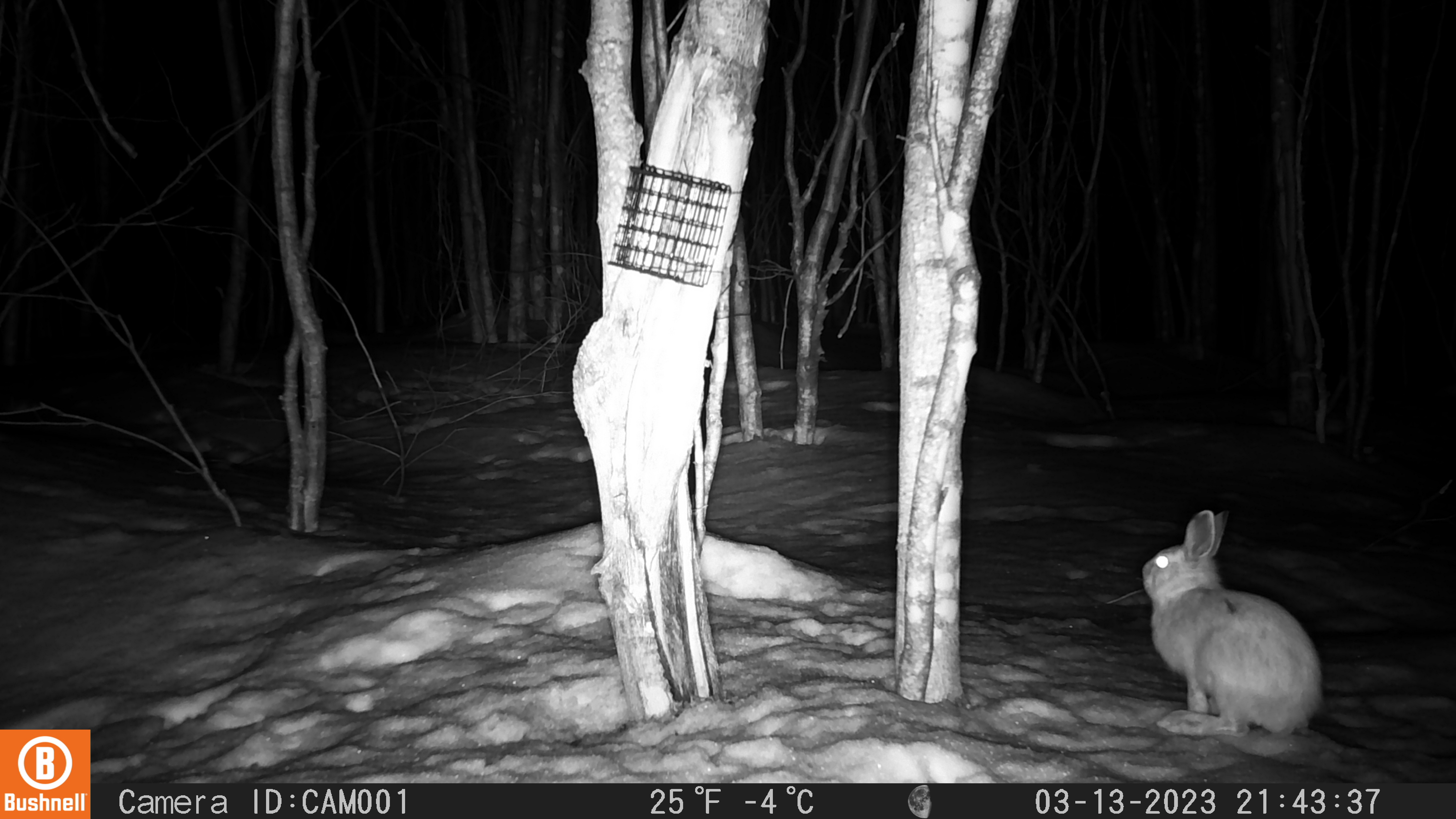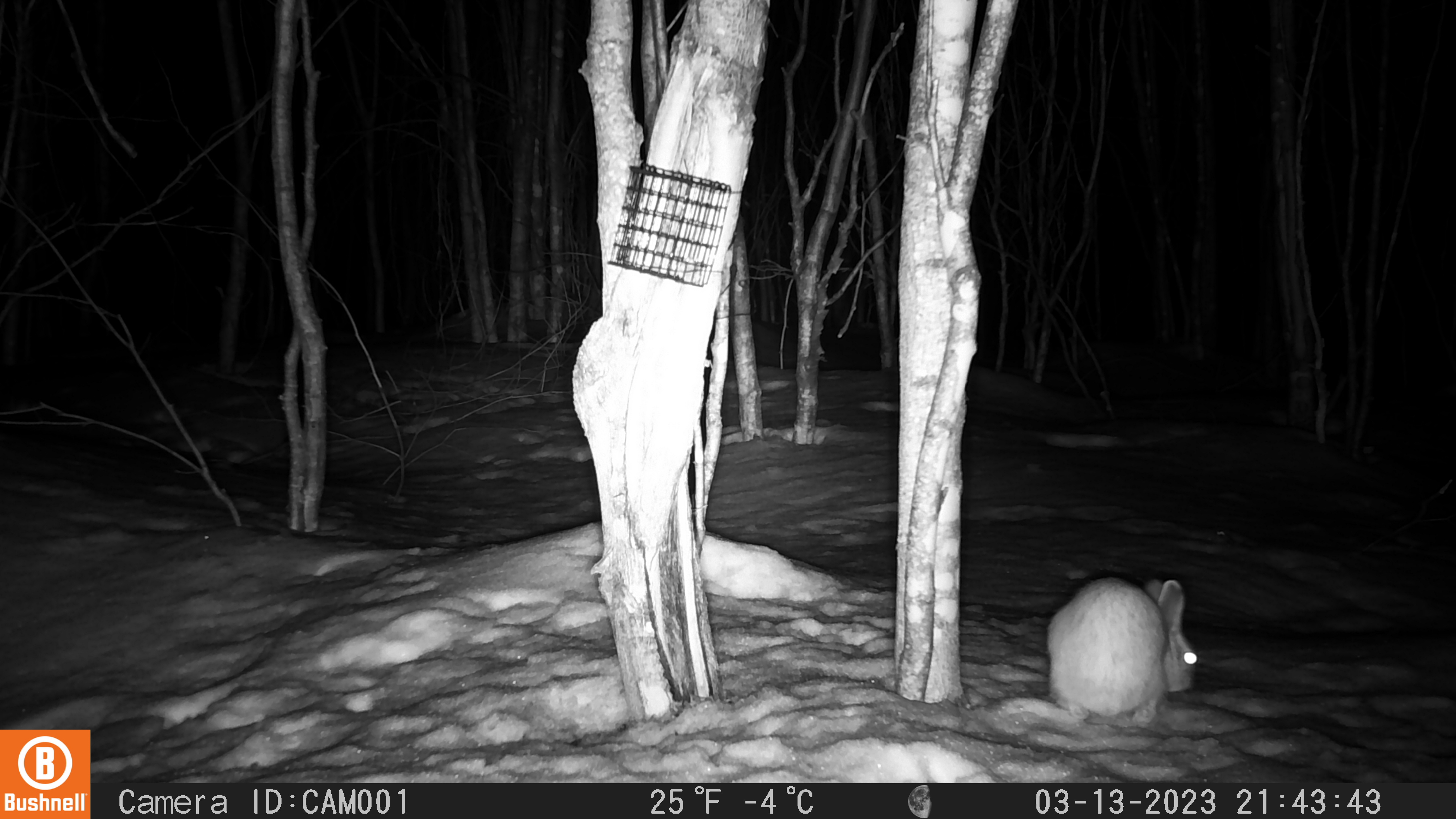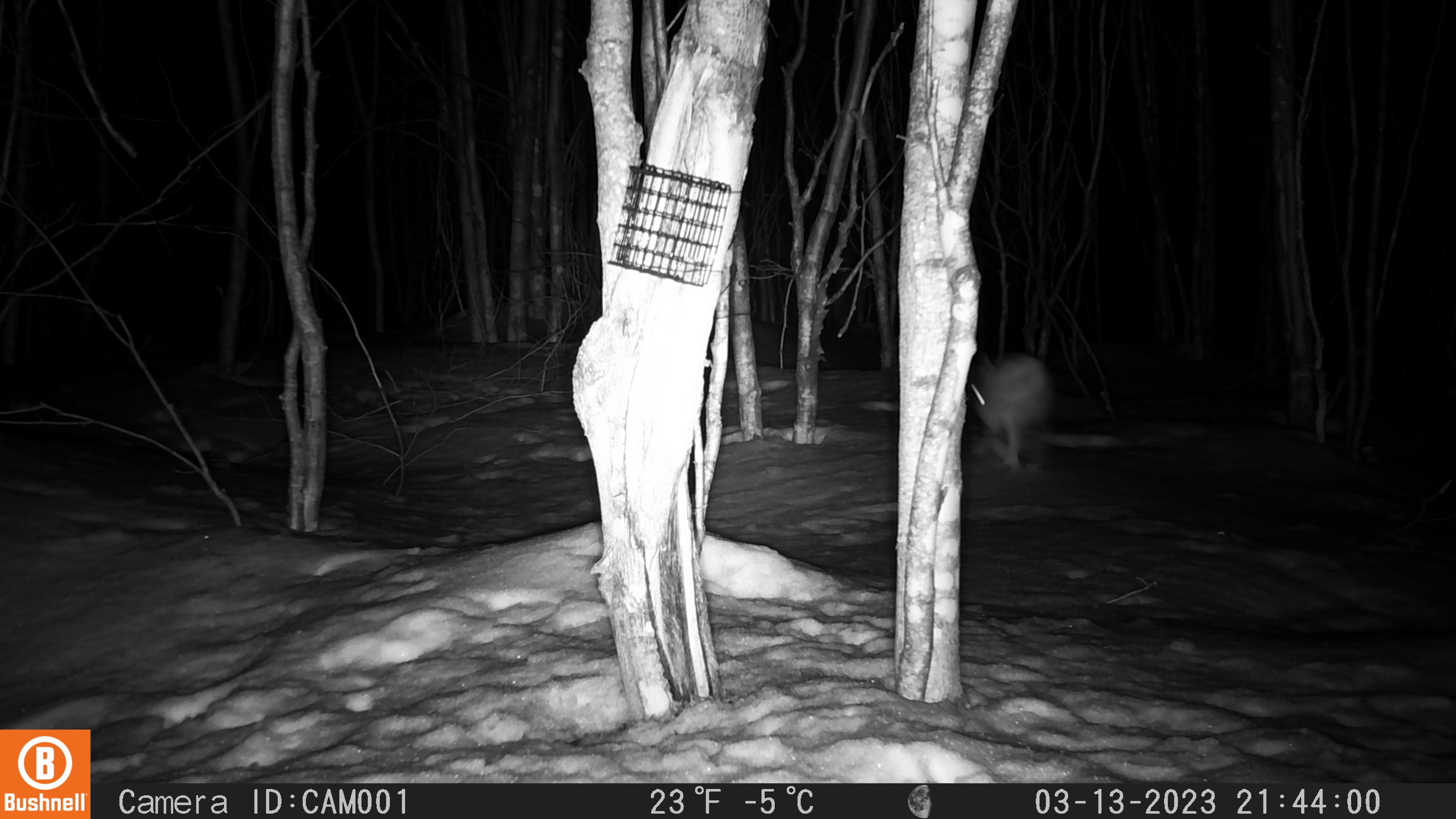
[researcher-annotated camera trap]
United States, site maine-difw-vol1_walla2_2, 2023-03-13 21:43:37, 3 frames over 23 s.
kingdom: Animalia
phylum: Chordata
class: Mammalia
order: Lagomorpha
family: Leporidae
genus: Lepus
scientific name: Lepus americanus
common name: snowshoe hare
Snowshoe hare (Lepus americanus).